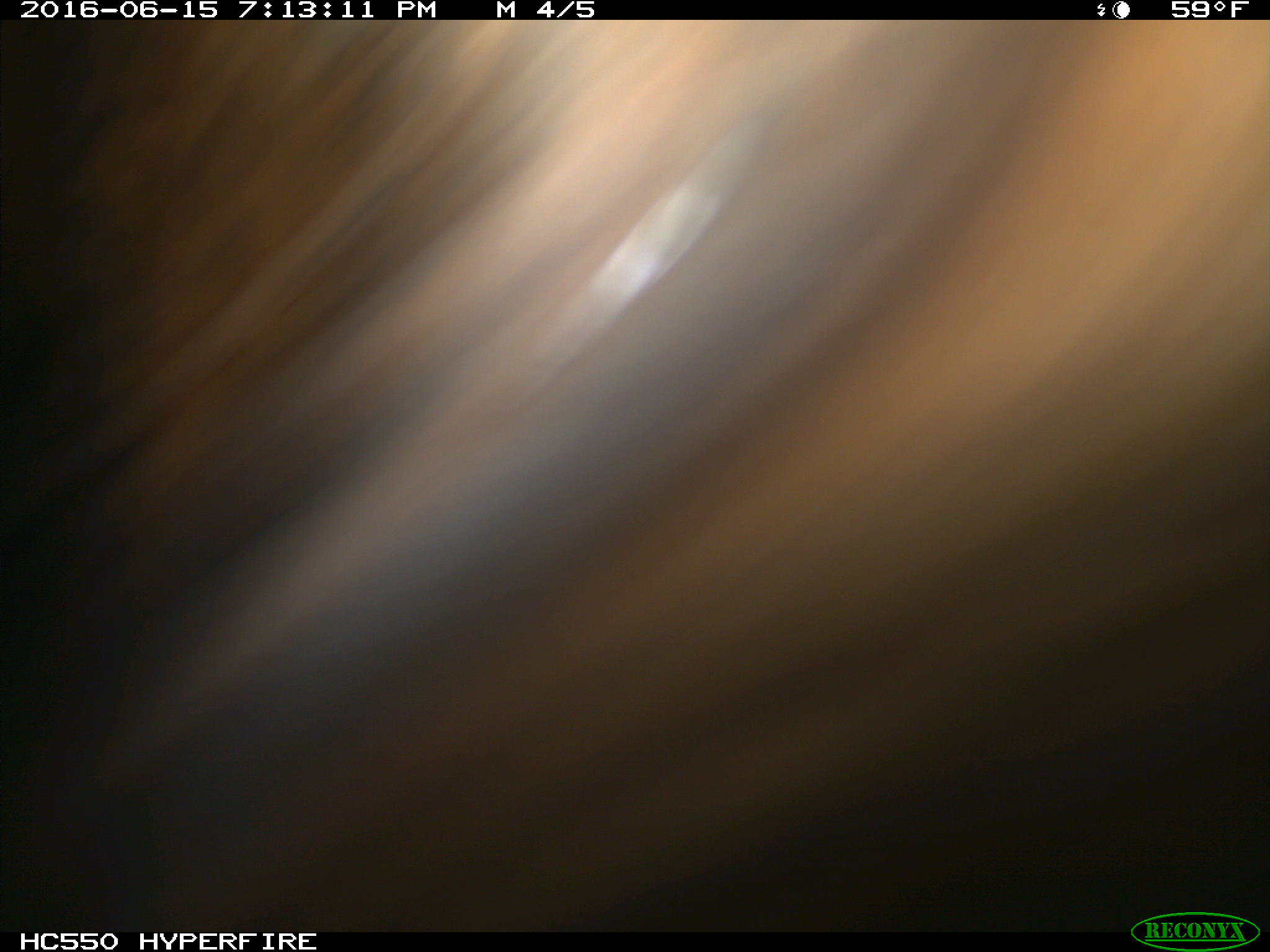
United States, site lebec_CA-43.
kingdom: Animalia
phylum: Chordata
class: Mammalia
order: Artiodactyla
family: Bovidae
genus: Bos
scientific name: Bos taurus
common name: domestic cow